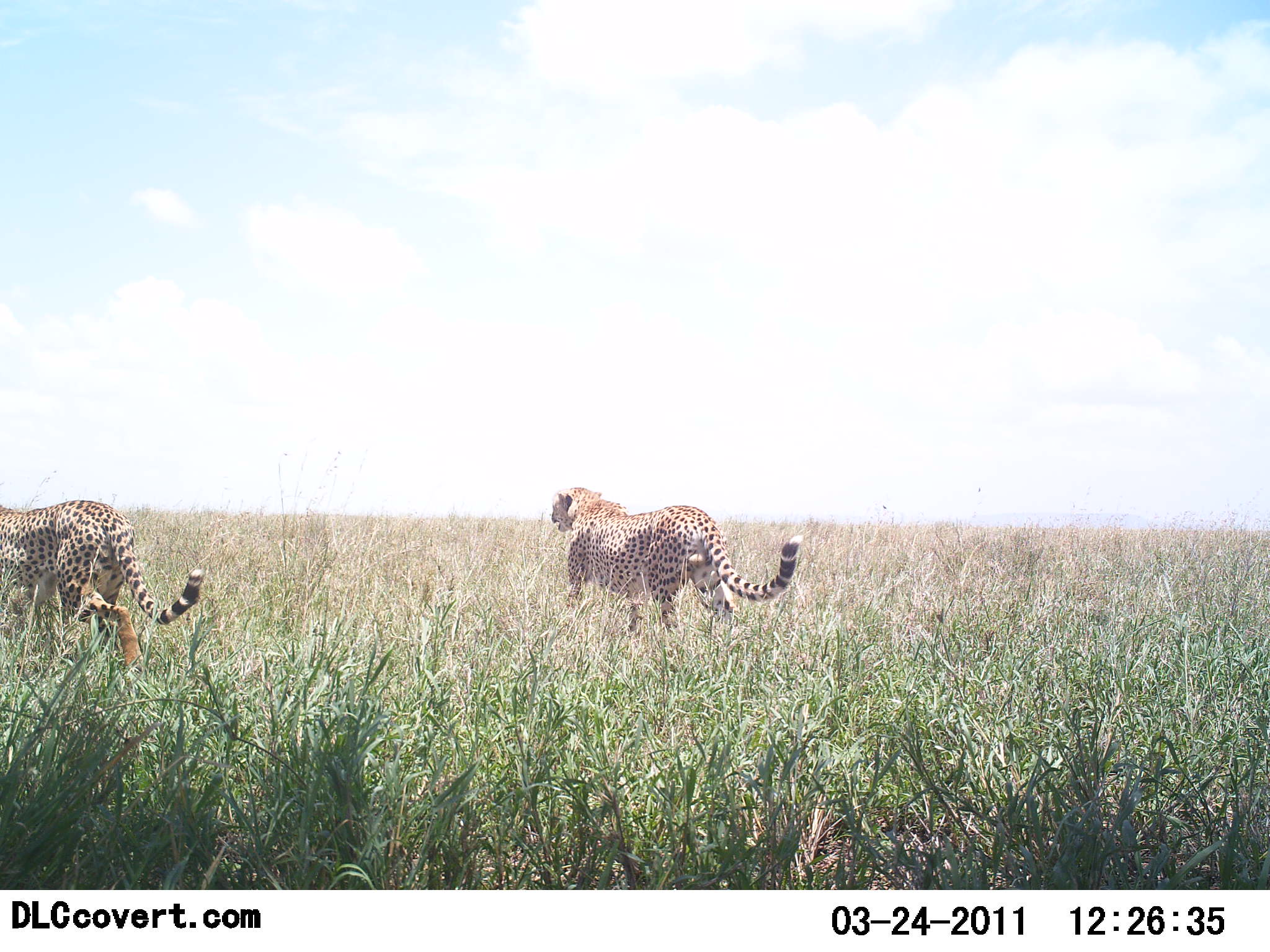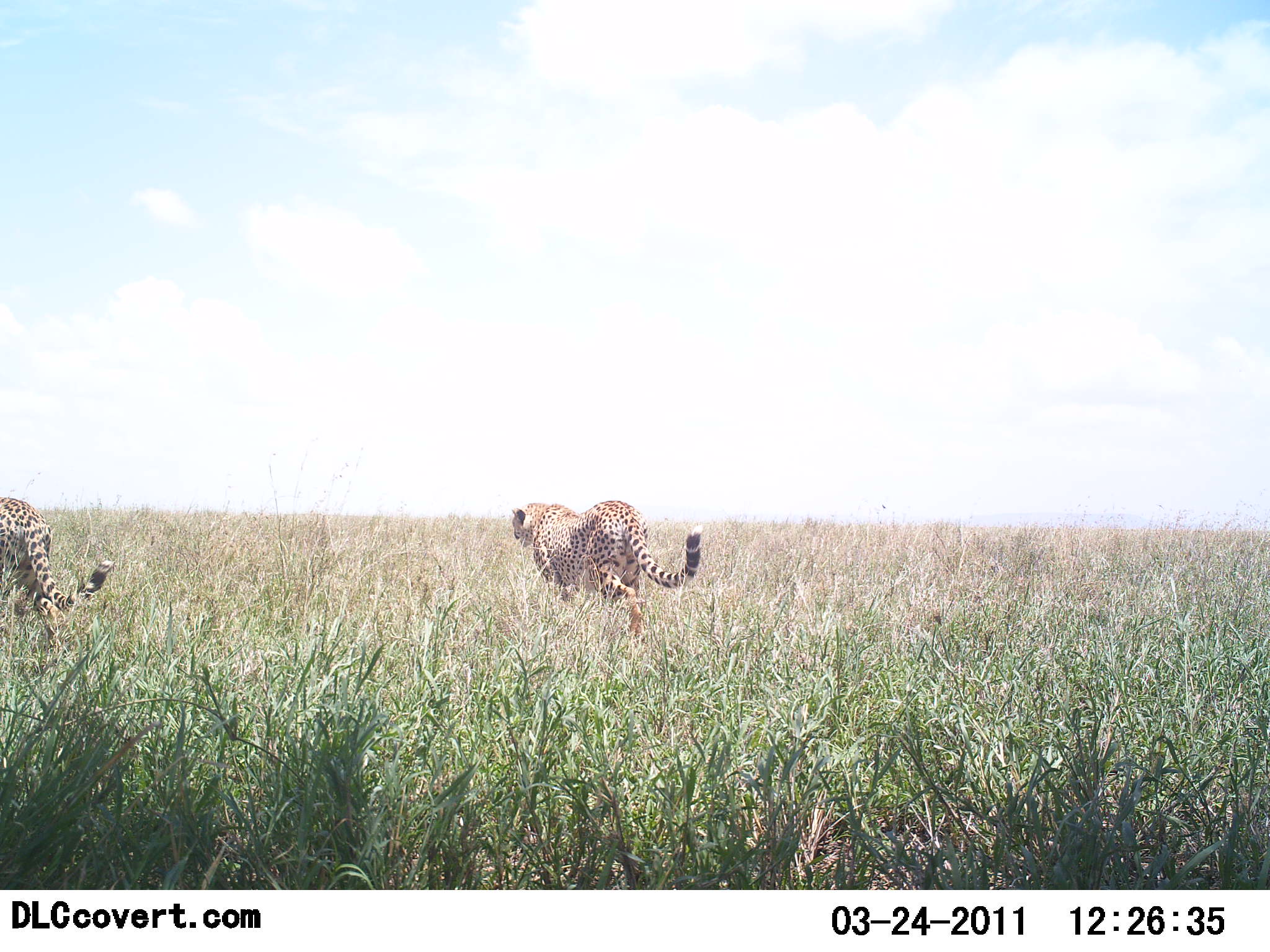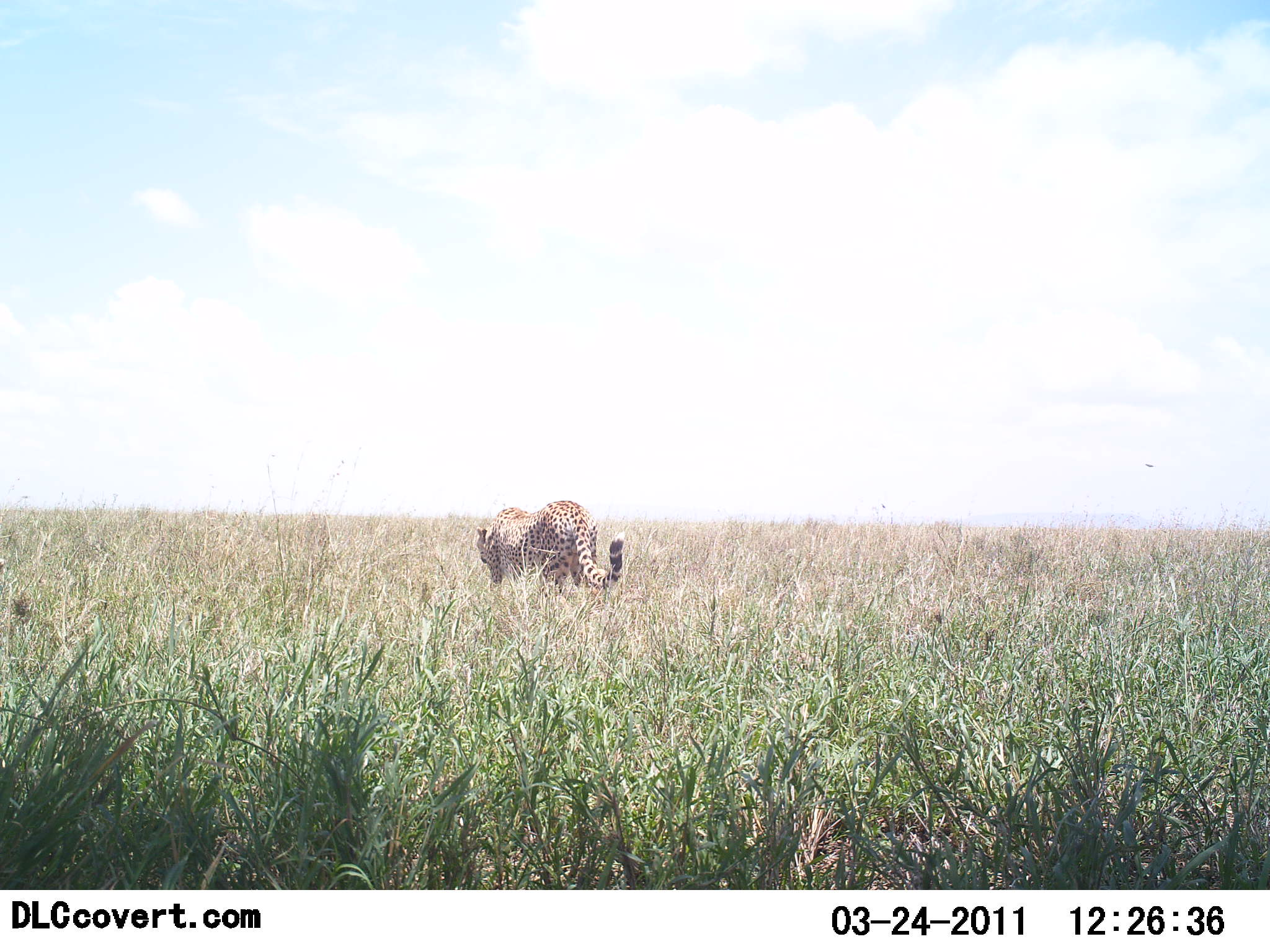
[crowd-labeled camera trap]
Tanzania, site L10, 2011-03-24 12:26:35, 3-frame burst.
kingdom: Animalia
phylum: Chordata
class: Mammalia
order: Carnivora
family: Felidae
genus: Acinonyx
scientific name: Acinonyx jubatus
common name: cheetah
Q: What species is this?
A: Cheetah (Acinonyx jubatus).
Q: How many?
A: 2.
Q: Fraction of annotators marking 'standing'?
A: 9%.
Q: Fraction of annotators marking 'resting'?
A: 0%.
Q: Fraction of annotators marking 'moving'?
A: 100%.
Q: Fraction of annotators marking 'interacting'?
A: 0%.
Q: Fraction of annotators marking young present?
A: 0%.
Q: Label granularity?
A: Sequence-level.